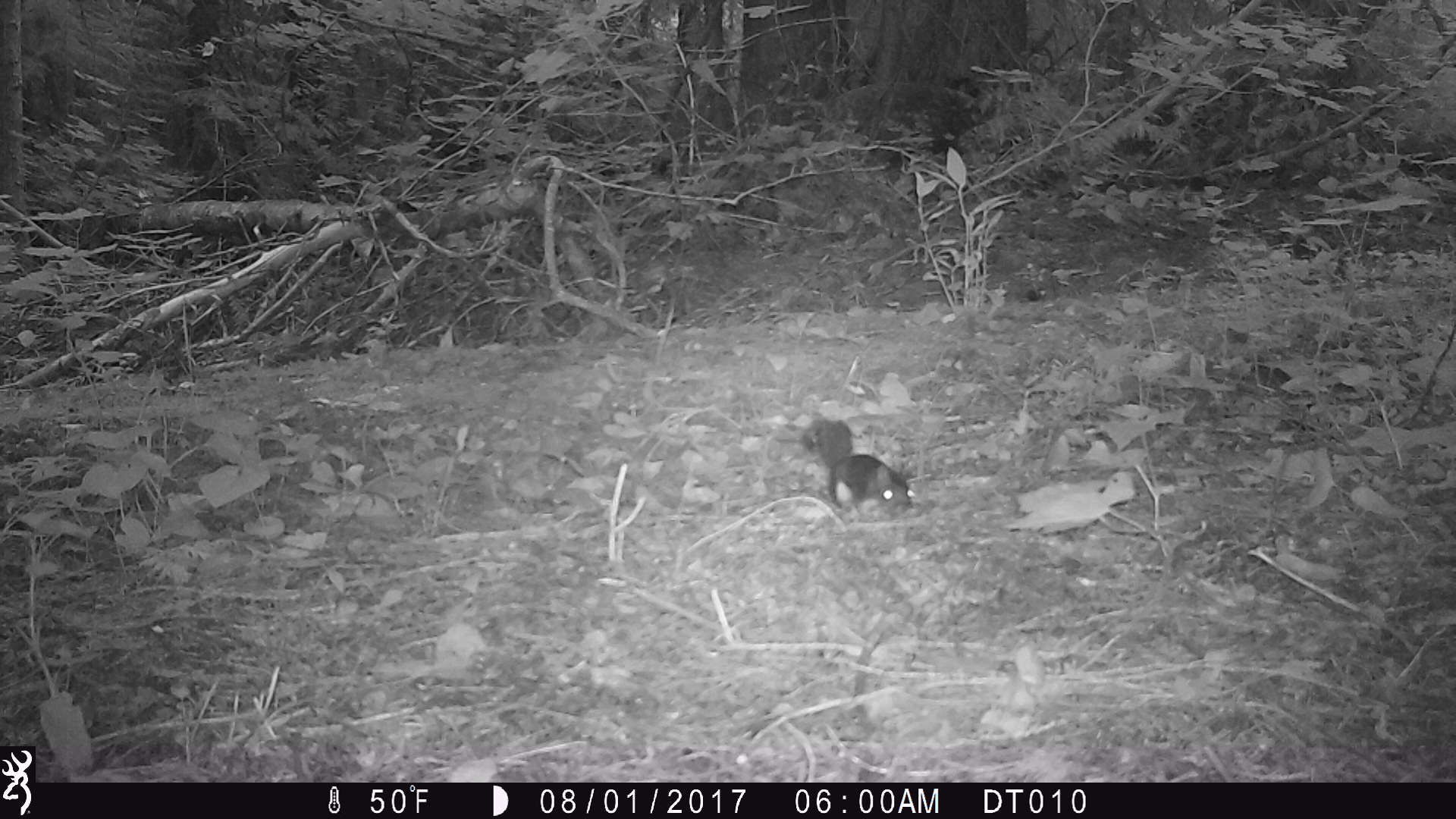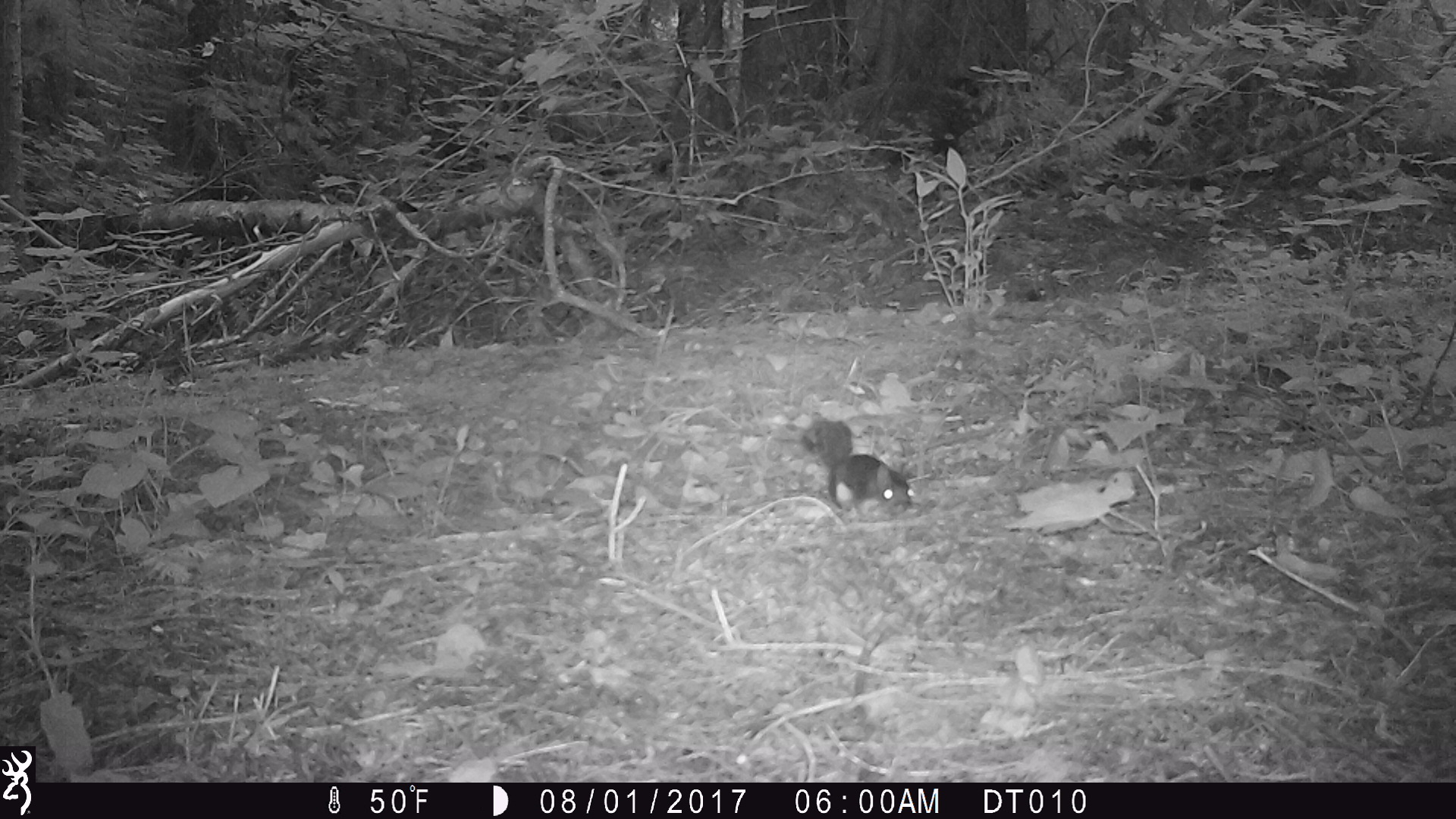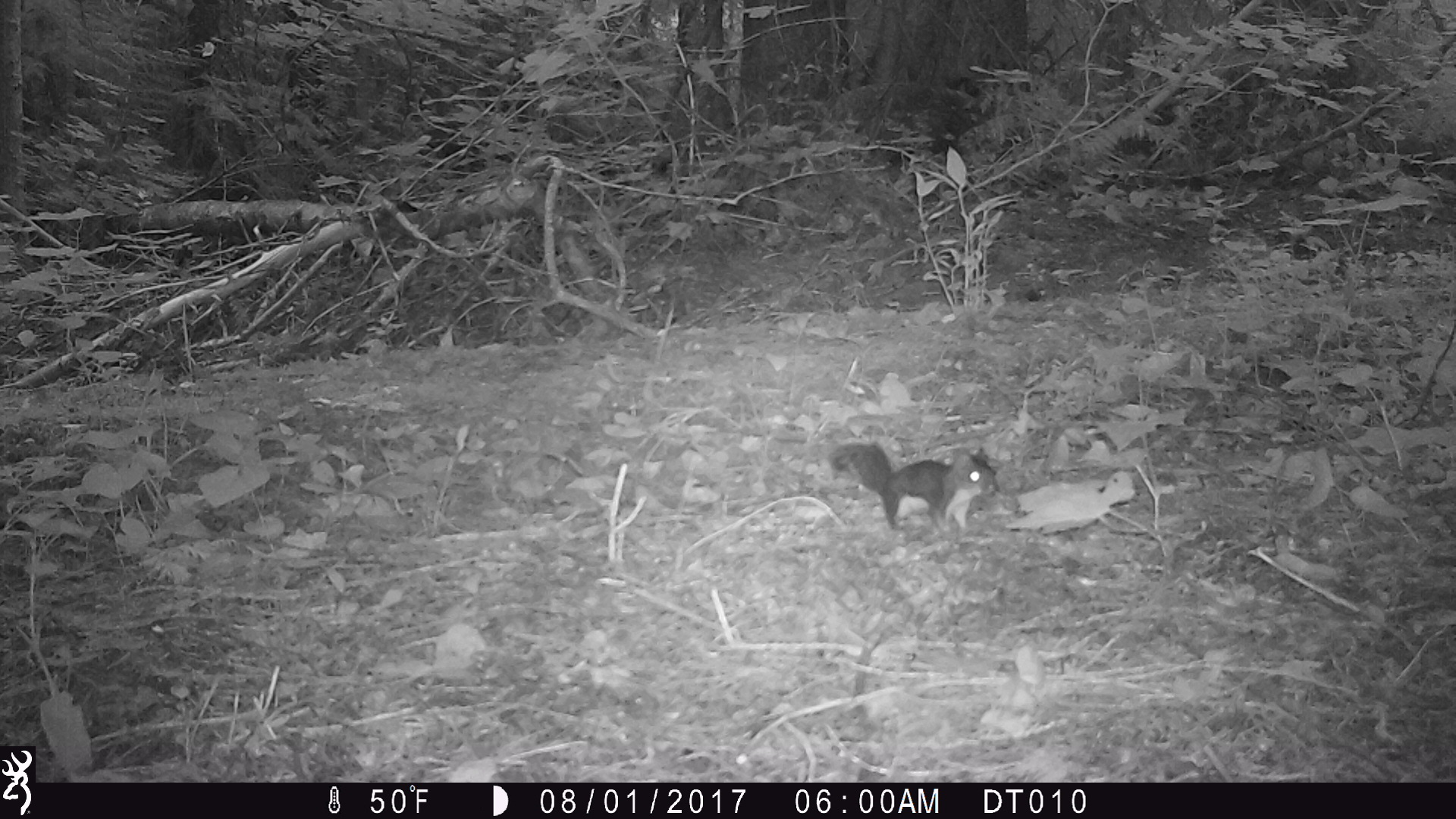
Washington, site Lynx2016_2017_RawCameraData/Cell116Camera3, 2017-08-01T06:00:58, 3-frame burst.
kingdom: Animalia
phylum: Chordata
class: Mammalia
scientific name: Mammalia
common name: small mammal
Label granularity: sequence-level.